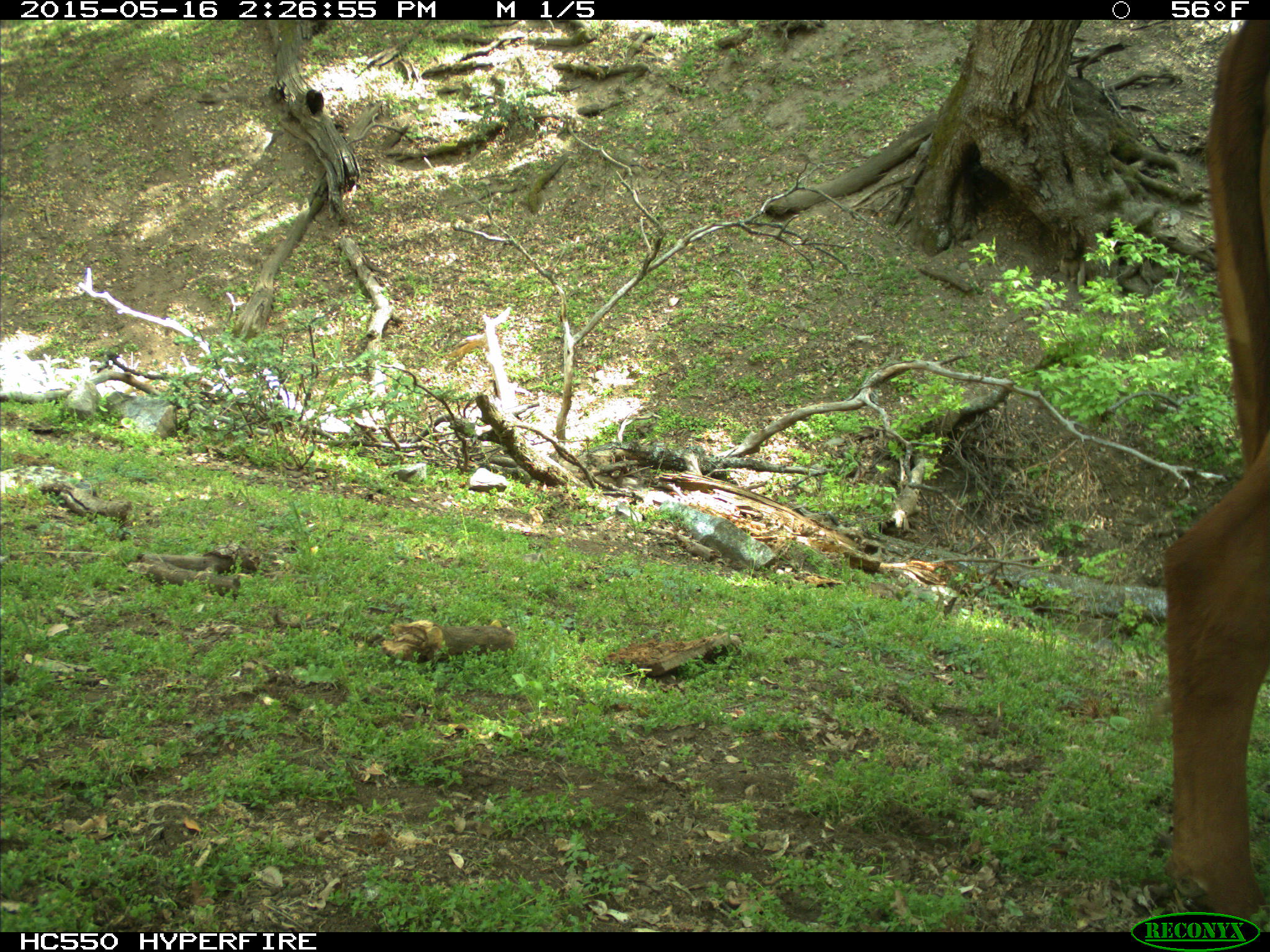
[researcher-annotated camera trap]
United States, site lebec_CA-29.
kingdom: Animalia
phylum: Chordata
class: Mammalia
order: Artiodactyla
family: Bovidae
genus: Bos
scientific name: Bos taurus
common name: domestic cow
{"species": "Bos taurus (domestic cow)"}